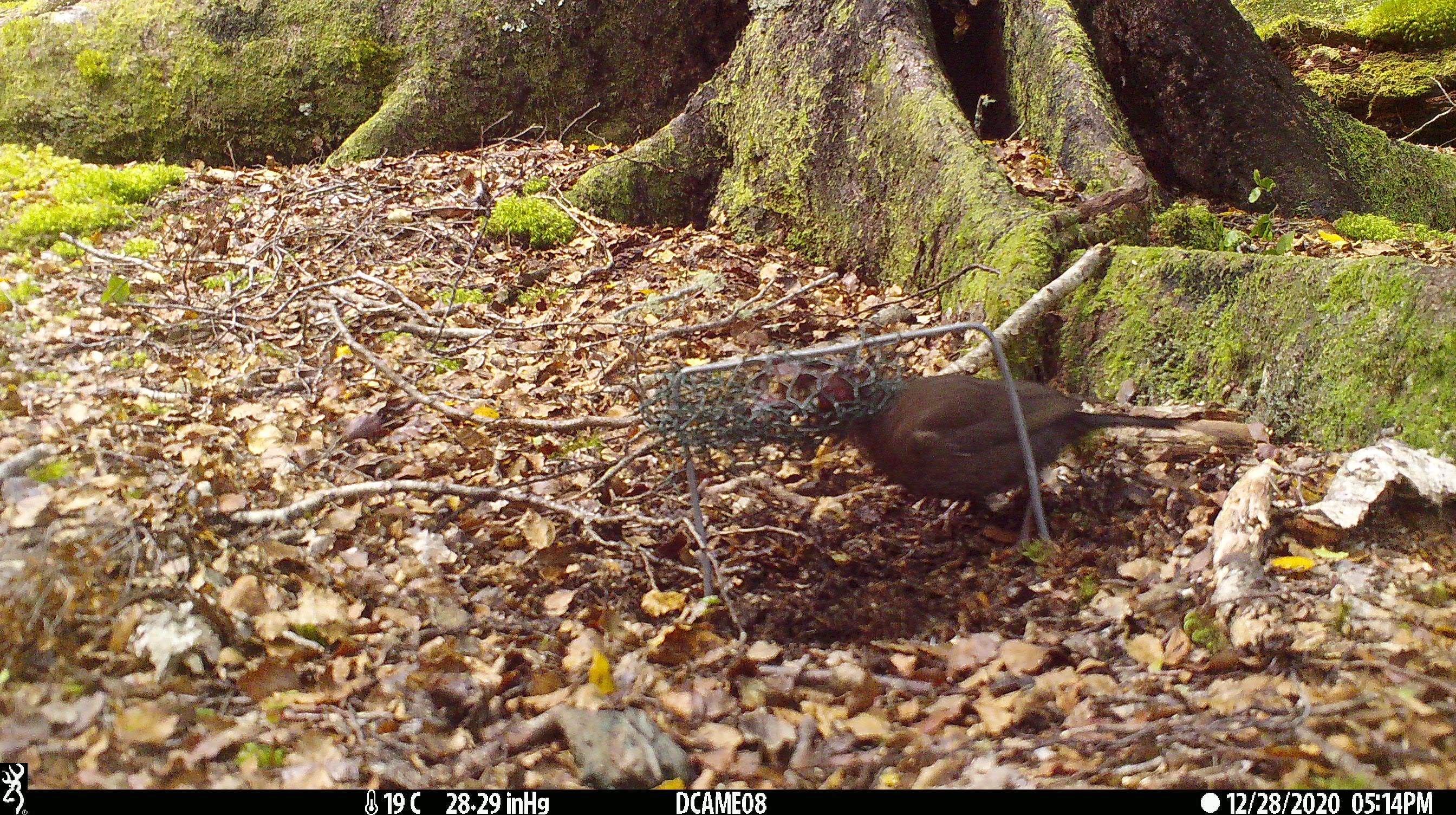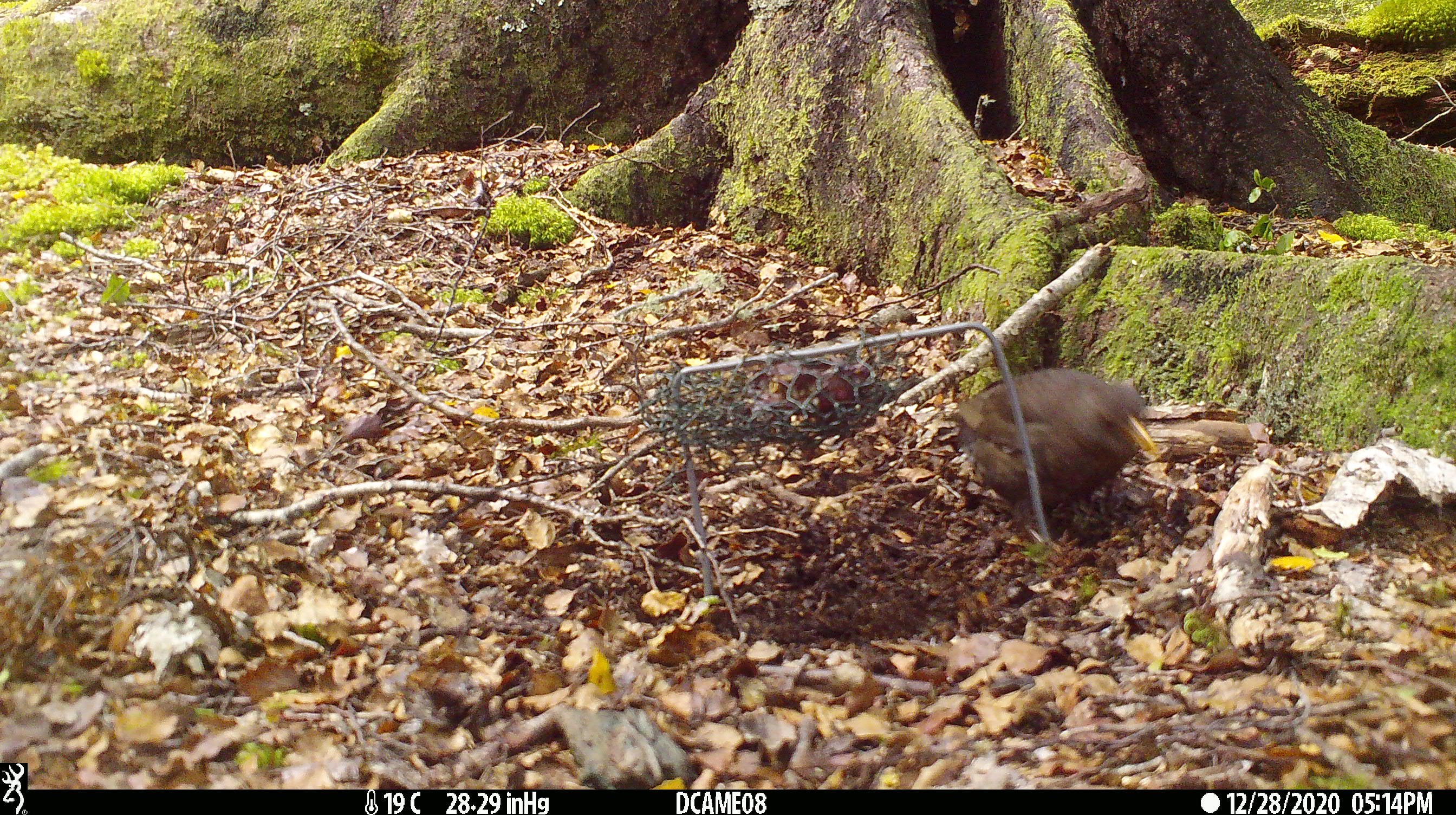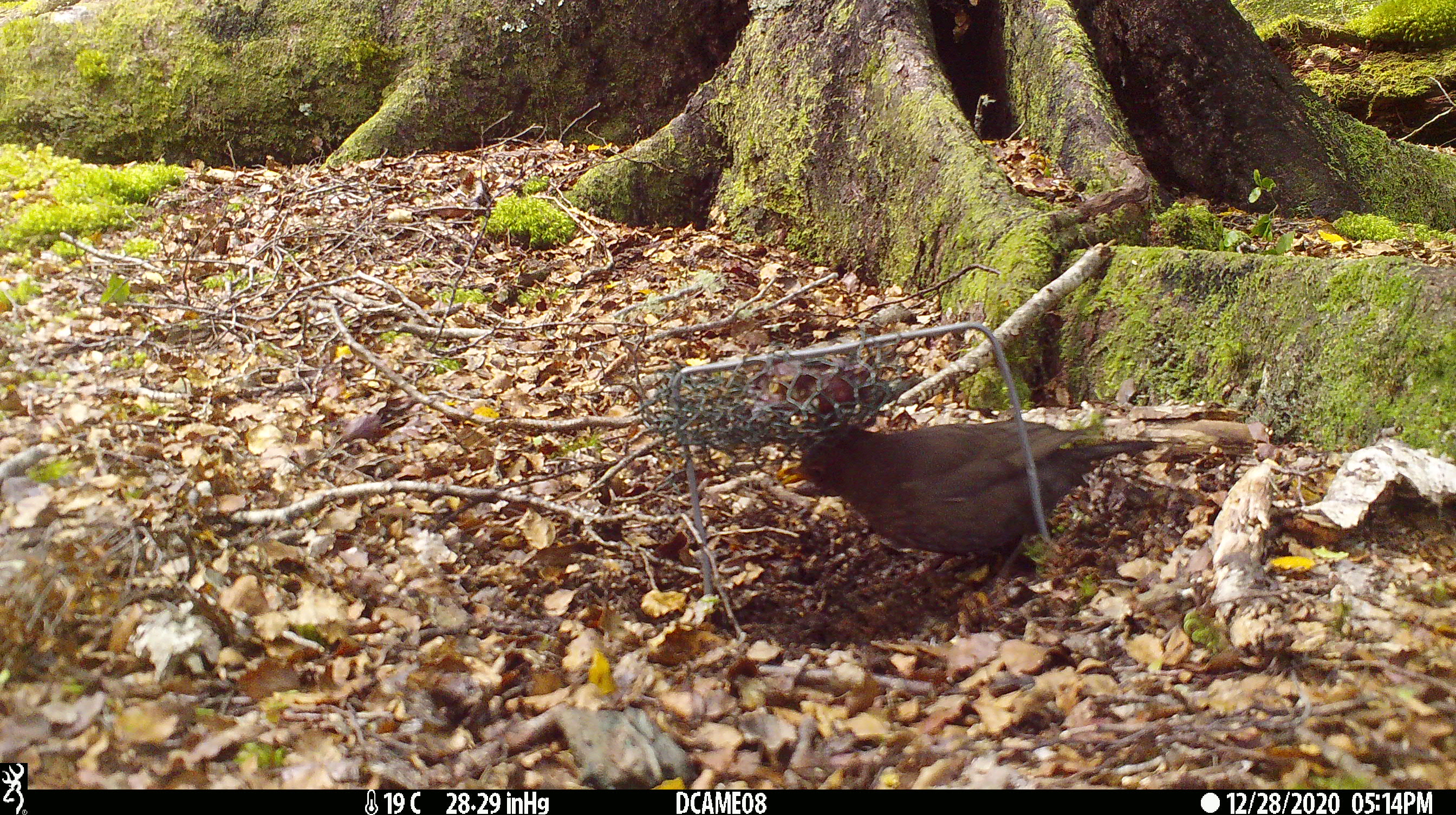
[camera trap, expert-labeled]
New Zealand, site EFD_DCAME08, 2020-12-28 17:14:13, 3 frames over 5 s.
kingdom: Animalia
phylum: Chordata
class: Aves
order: Passeriformes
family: Turdidae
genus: Turdus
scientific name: Turdus merula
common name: eurasian blackbird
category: blackbird